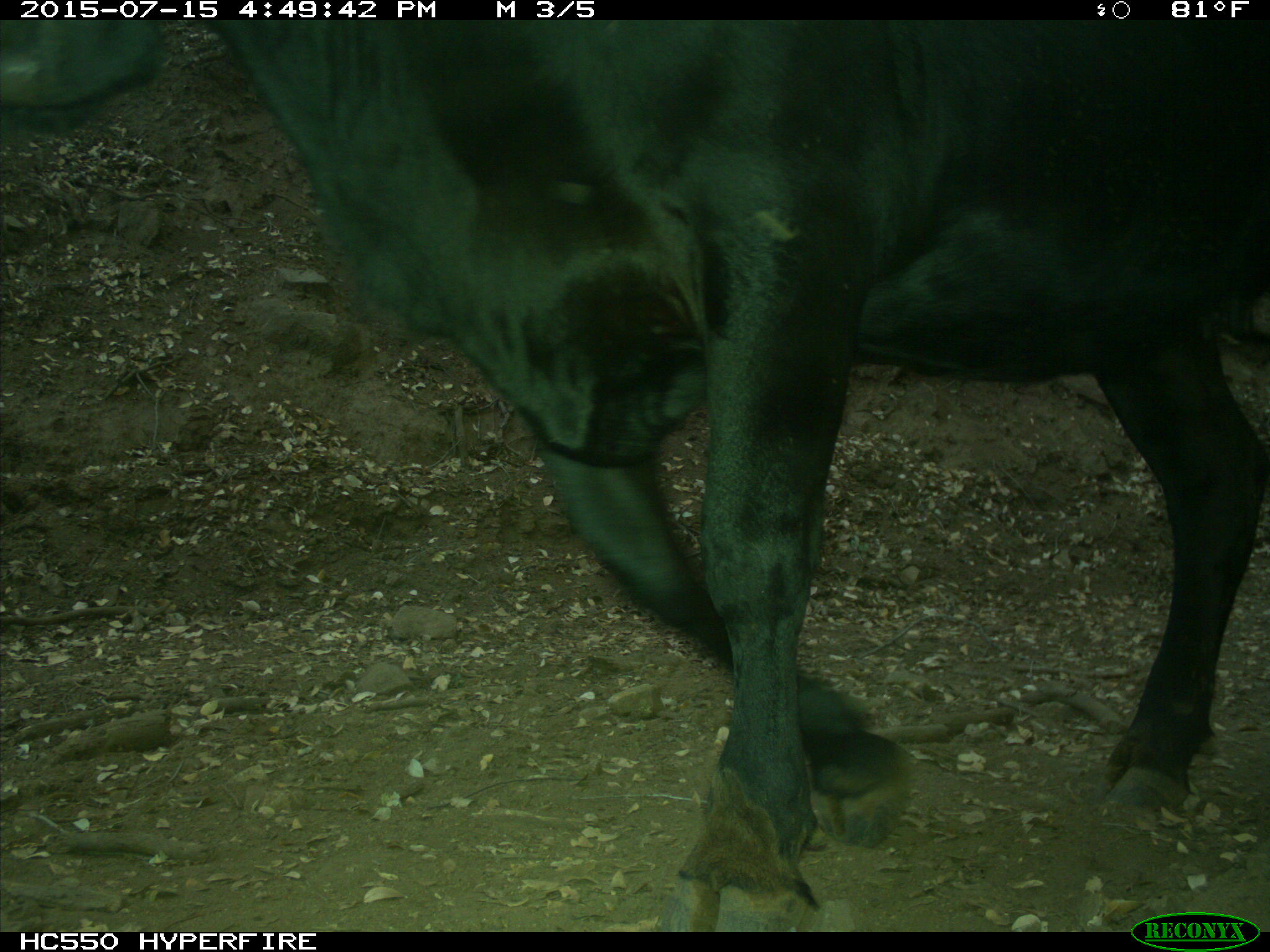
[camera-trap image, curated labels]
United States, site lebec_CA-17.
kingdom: Animalia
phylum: Chordata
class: Mammalia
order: Artiodactyla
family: Bovidae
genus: Bos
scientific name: Bos taurus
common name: domestic cow